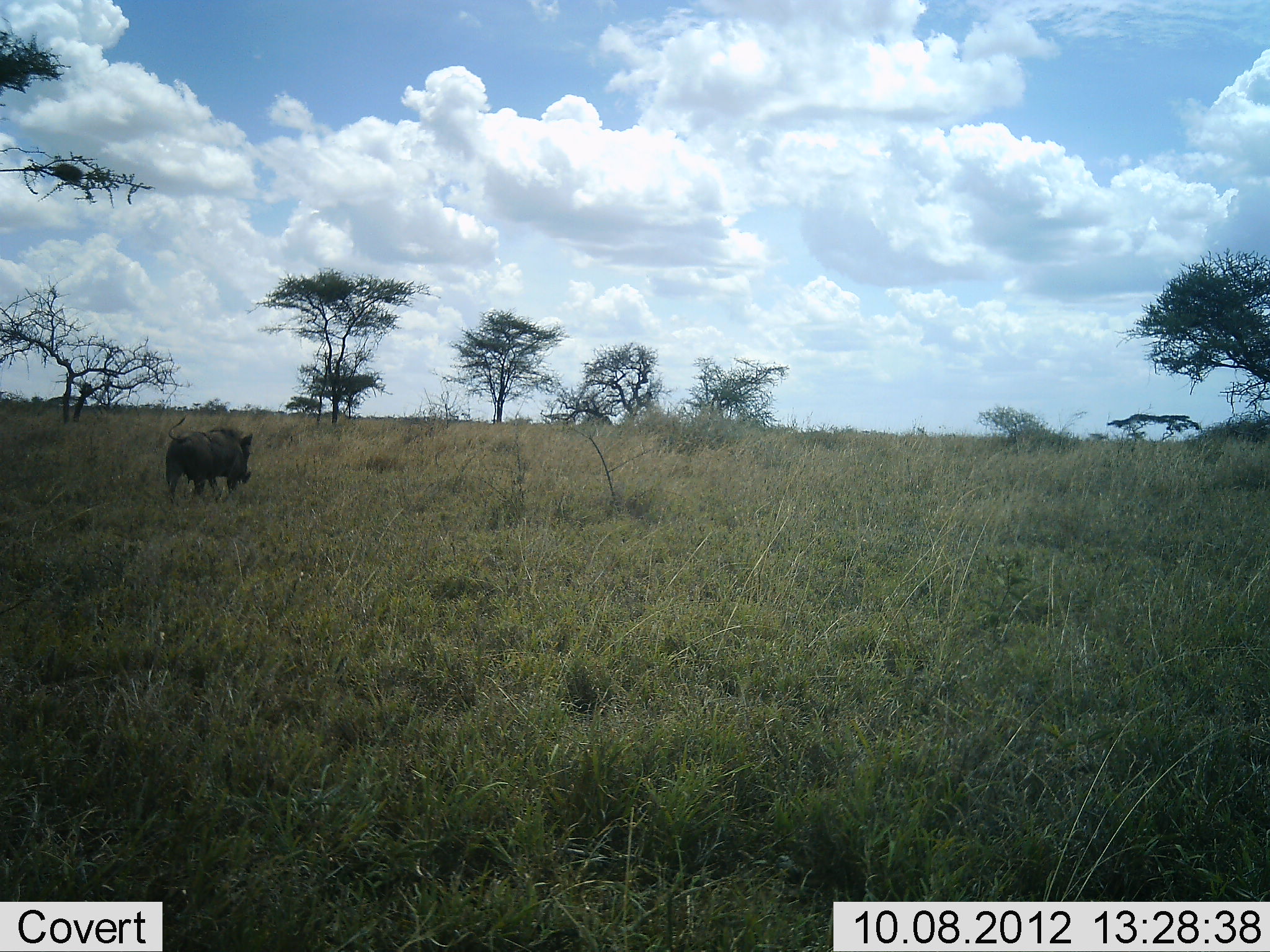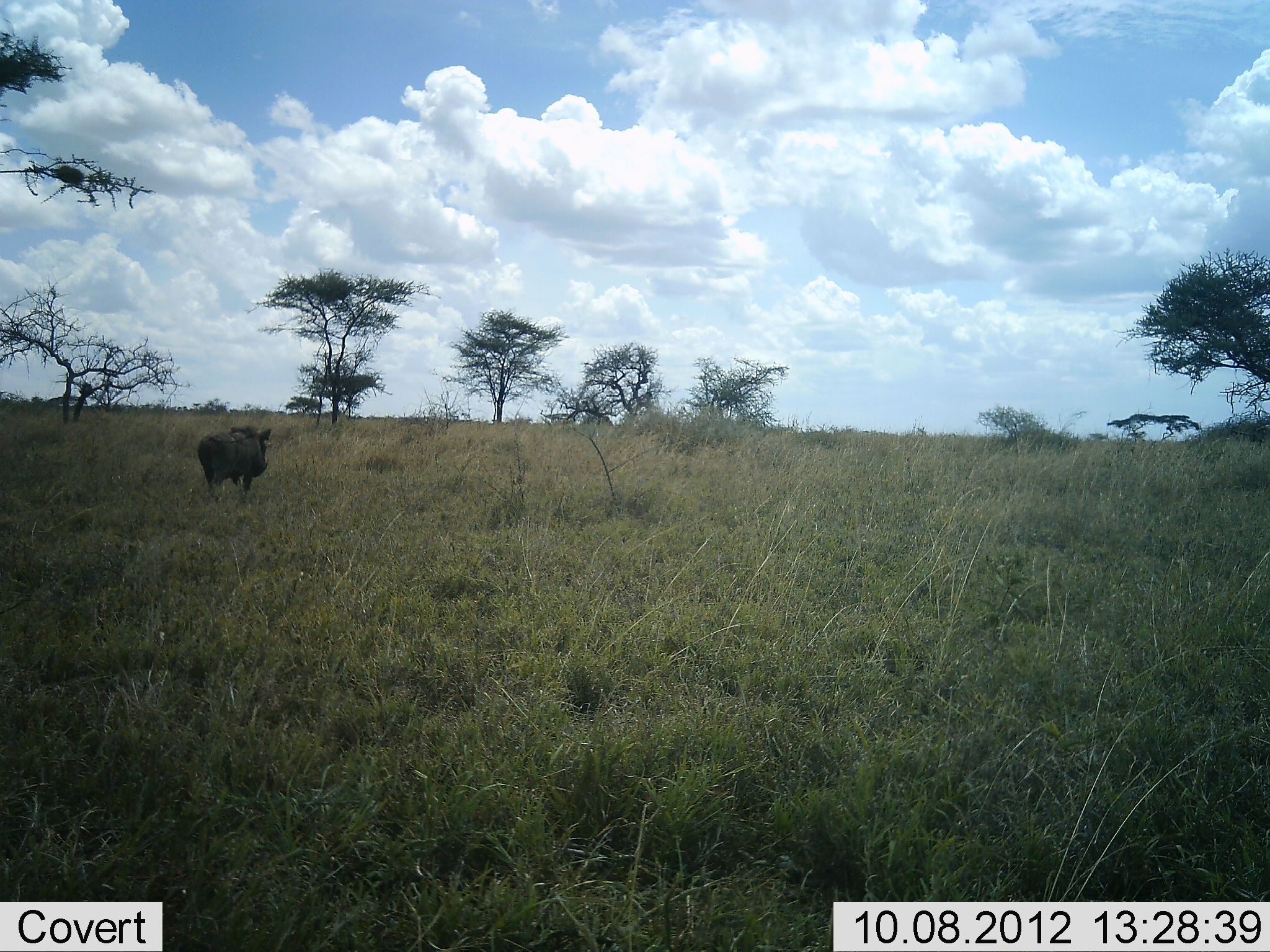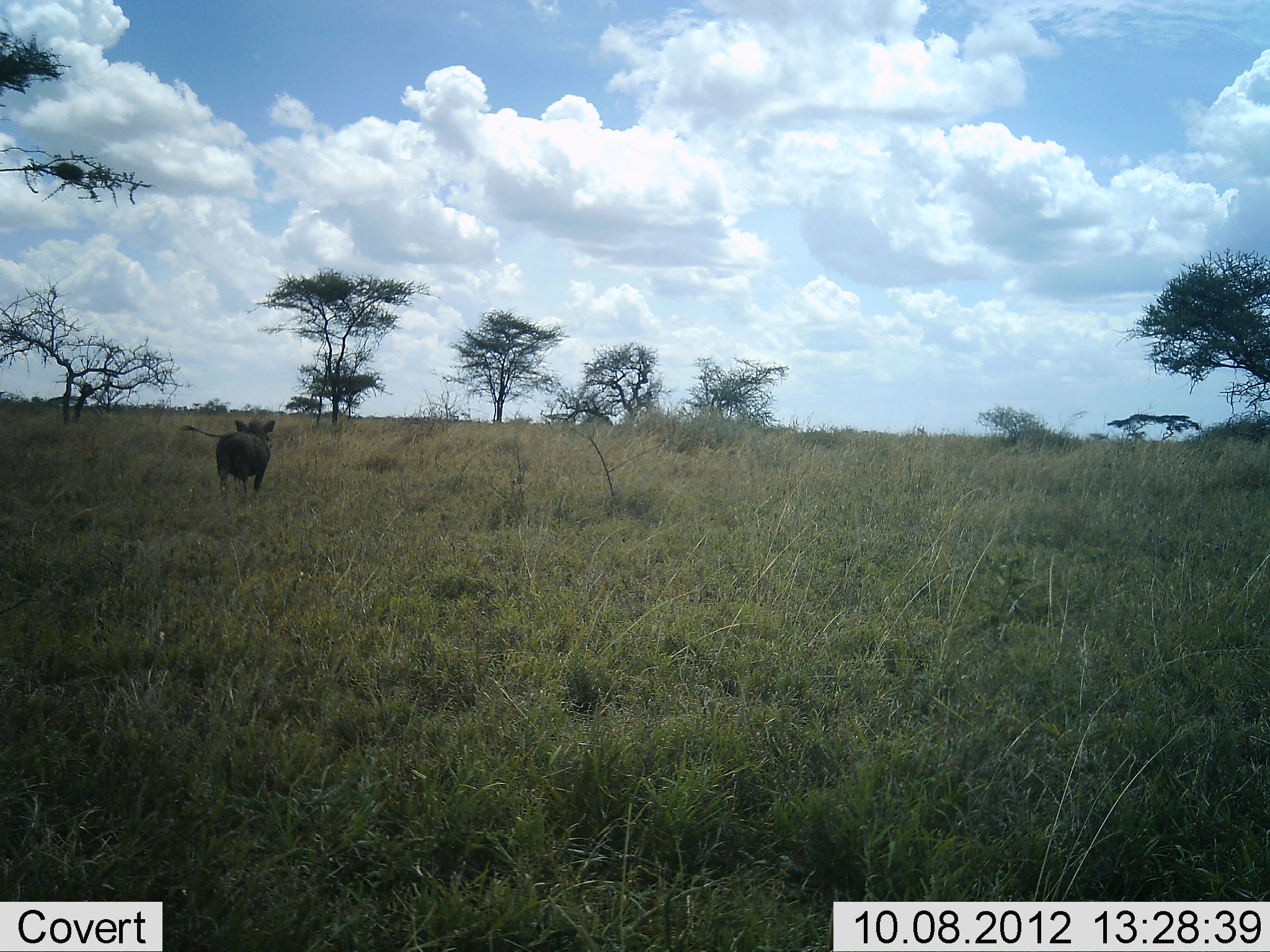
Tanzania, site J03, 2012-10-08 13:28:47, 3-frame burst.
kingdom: Animalia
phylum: Chordata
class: Mammalia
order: Artiodactyla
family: Suidae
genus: Phacochoerus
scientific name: Phacochoerus africanus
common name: warthog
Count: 1.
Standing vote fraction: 50%.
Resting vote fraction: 0%.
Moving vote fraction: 50%.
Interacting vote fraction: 0%.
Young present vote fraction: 0%.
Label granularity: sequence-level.